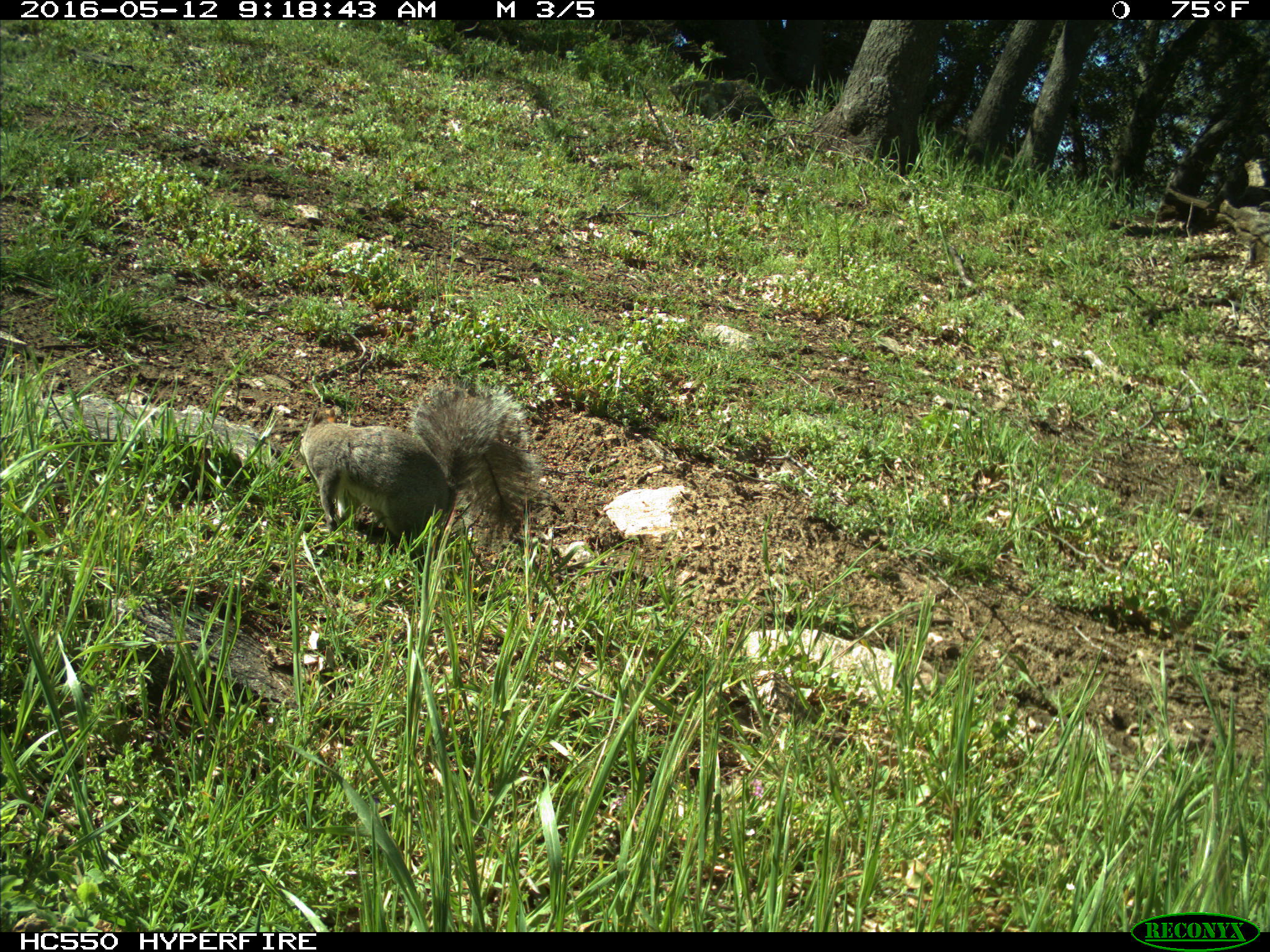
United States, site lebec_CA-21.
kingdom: Animalia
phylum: Chordata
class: Mammalia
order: Rodentia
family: Sciuridae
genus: Sciurus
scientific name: Sciurus carolinensis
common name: eastern gray squirrel